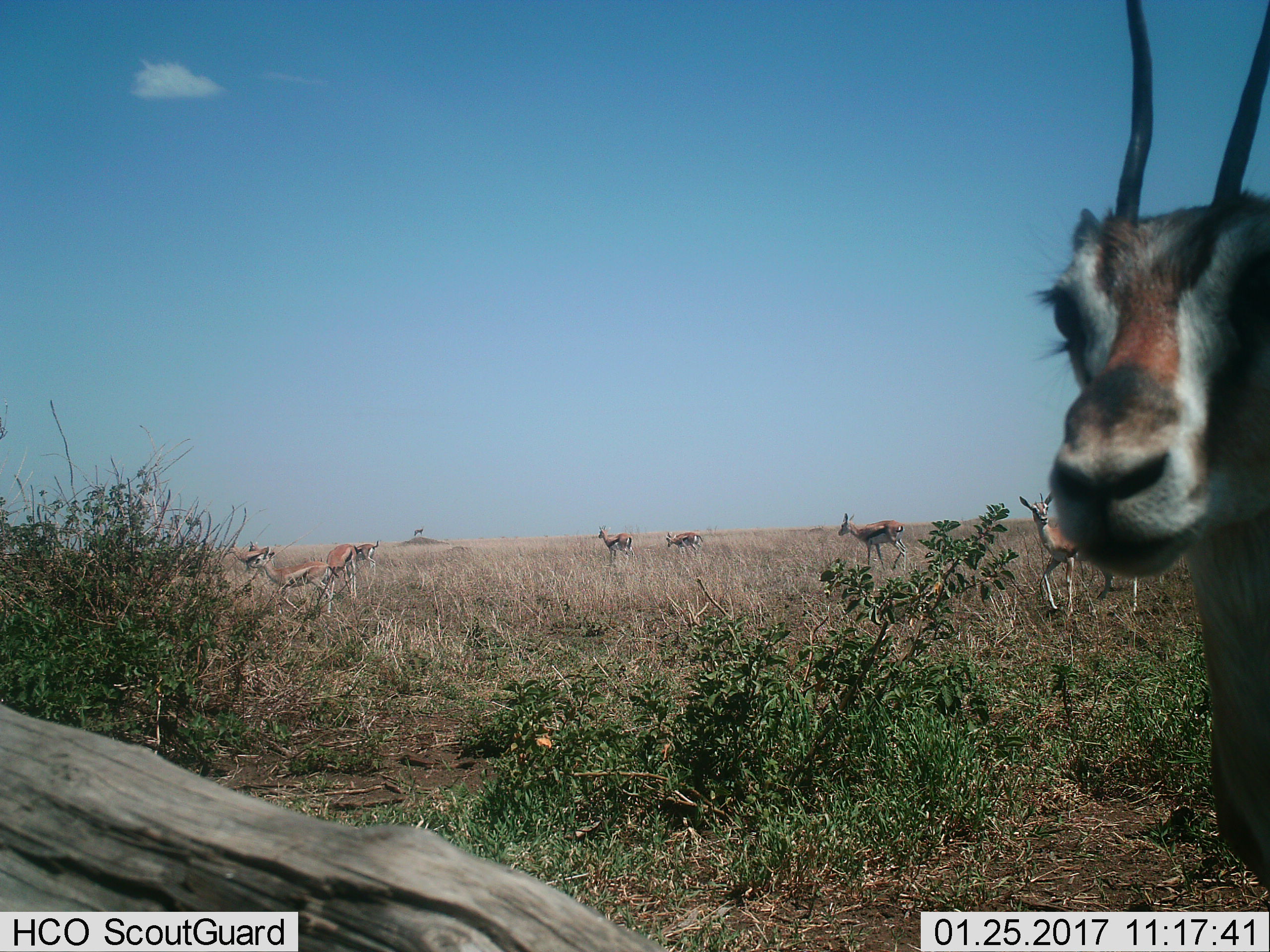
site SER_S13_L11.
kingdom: Animalia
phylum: Chordata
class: Mammalia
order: Artiodactyla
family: Bovidae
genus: Eudorcas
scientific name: Eudorcas thomsonii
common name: thomson's gazelle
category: gazellethomsons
Gazellethomsons (thomson's gazelle) (Eudorcas thomsonii), count 9. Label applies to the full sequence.